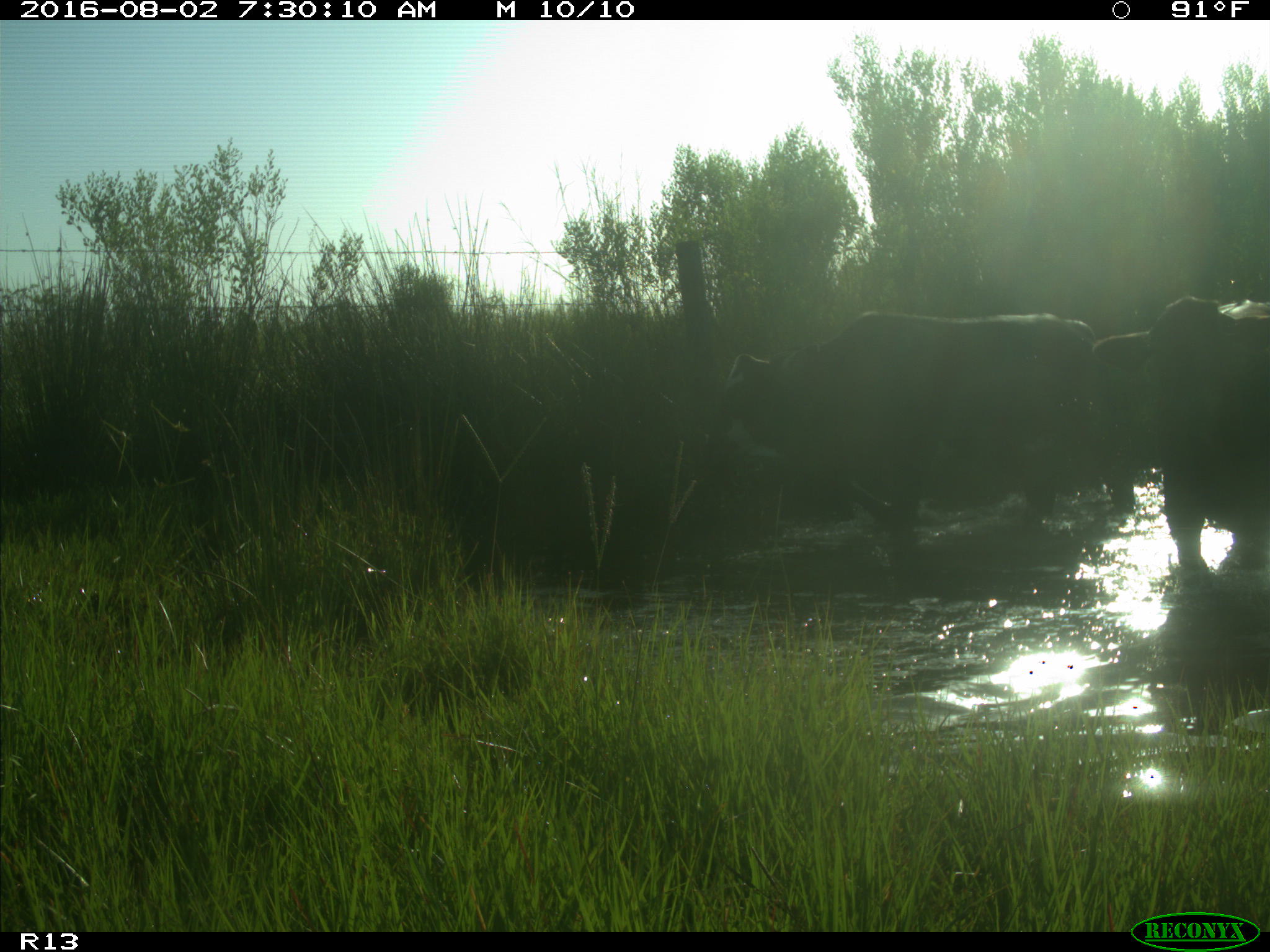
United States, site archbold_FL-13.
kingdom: Animalia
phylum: Chordata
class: Mammalia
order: Artiodactyla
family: Bovidae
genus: Bos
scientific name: Bos taurus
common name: domestic cow